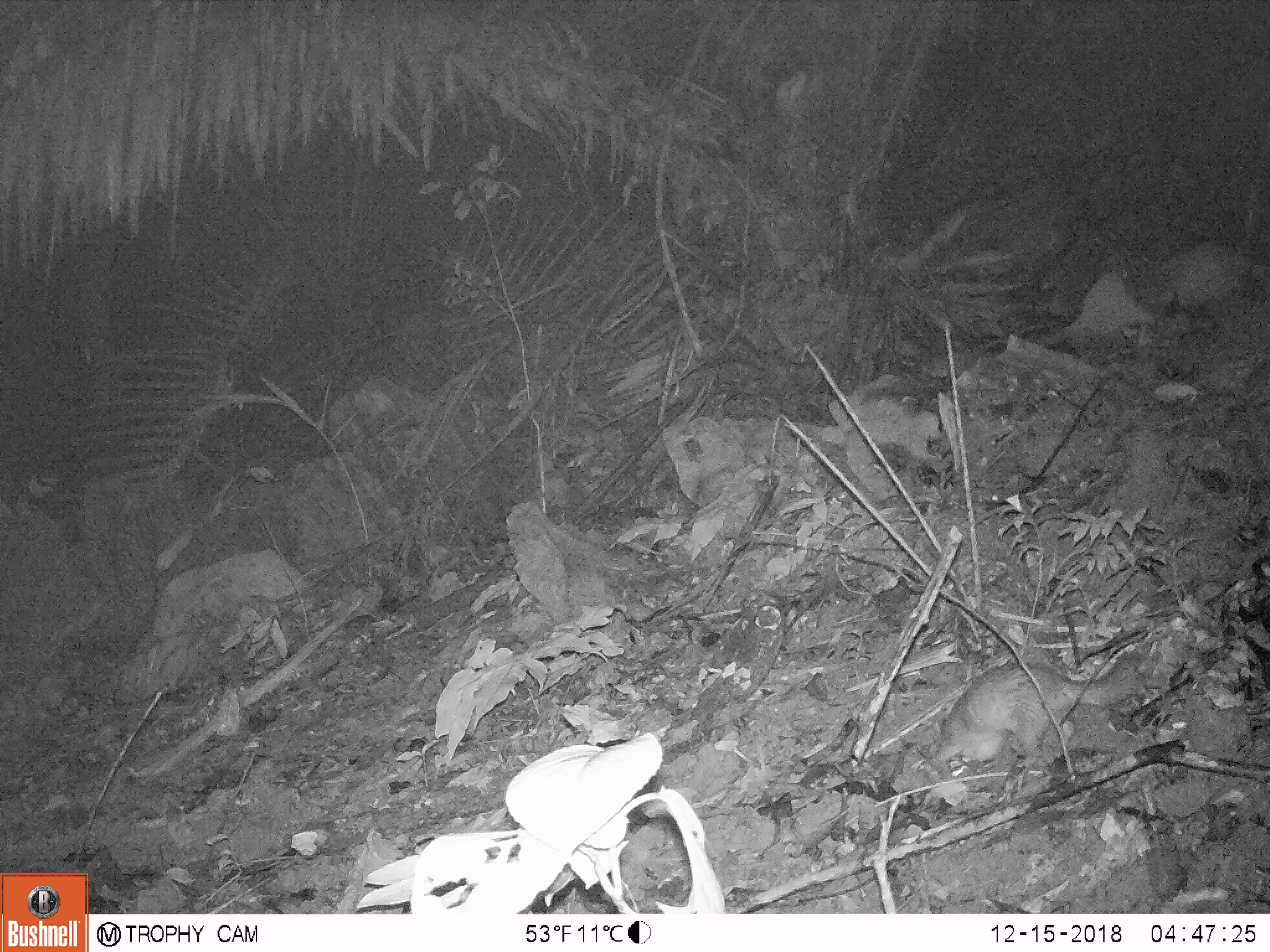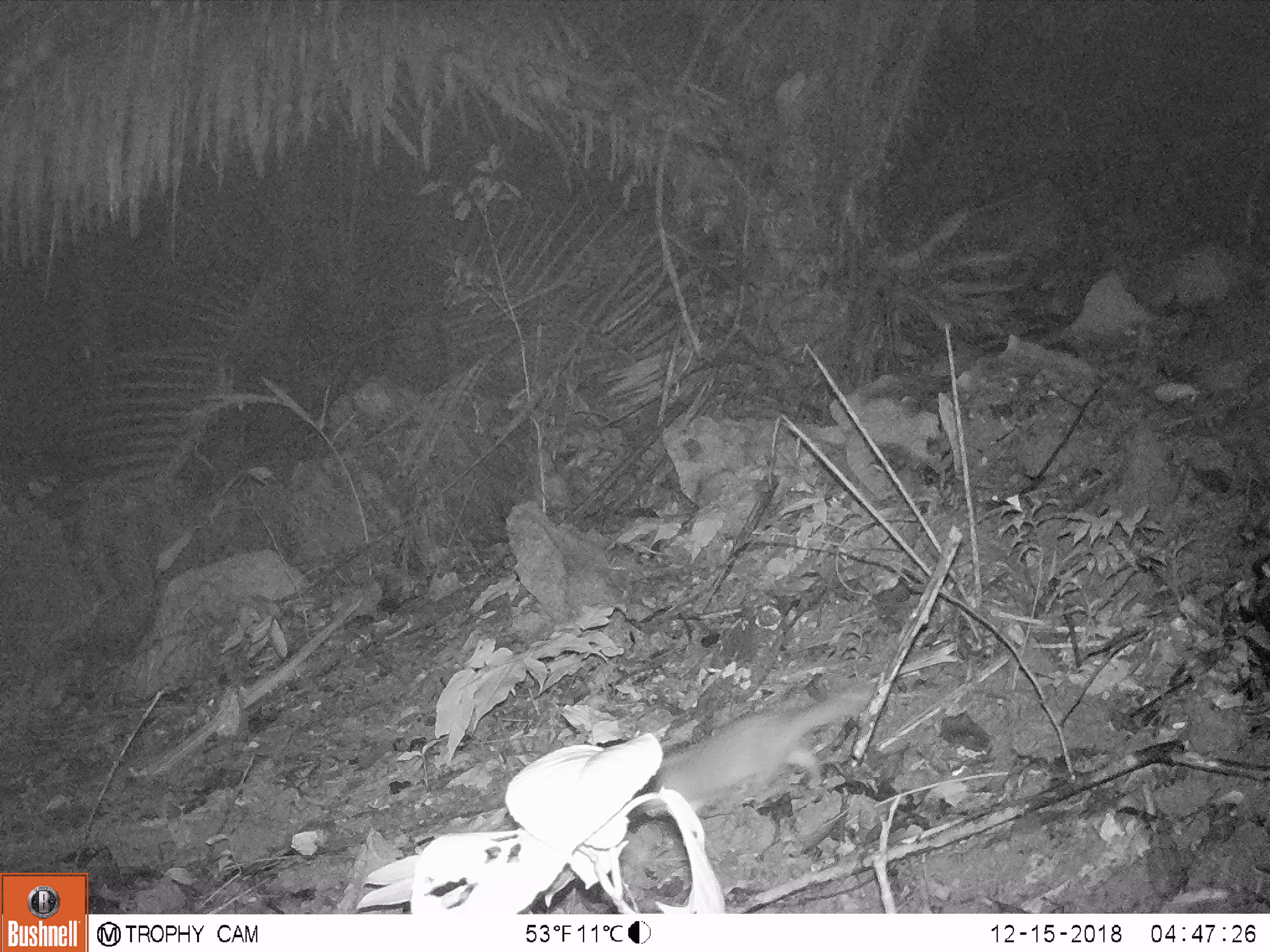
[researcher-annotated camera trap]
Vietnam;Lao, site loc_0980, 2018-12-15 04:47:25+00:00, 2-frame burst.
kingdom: Animalia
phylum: Chordata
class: Mammalia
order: Carnivora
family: Mustelidae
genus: Melogale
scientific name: Melogale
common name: ferret badger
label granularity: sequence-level